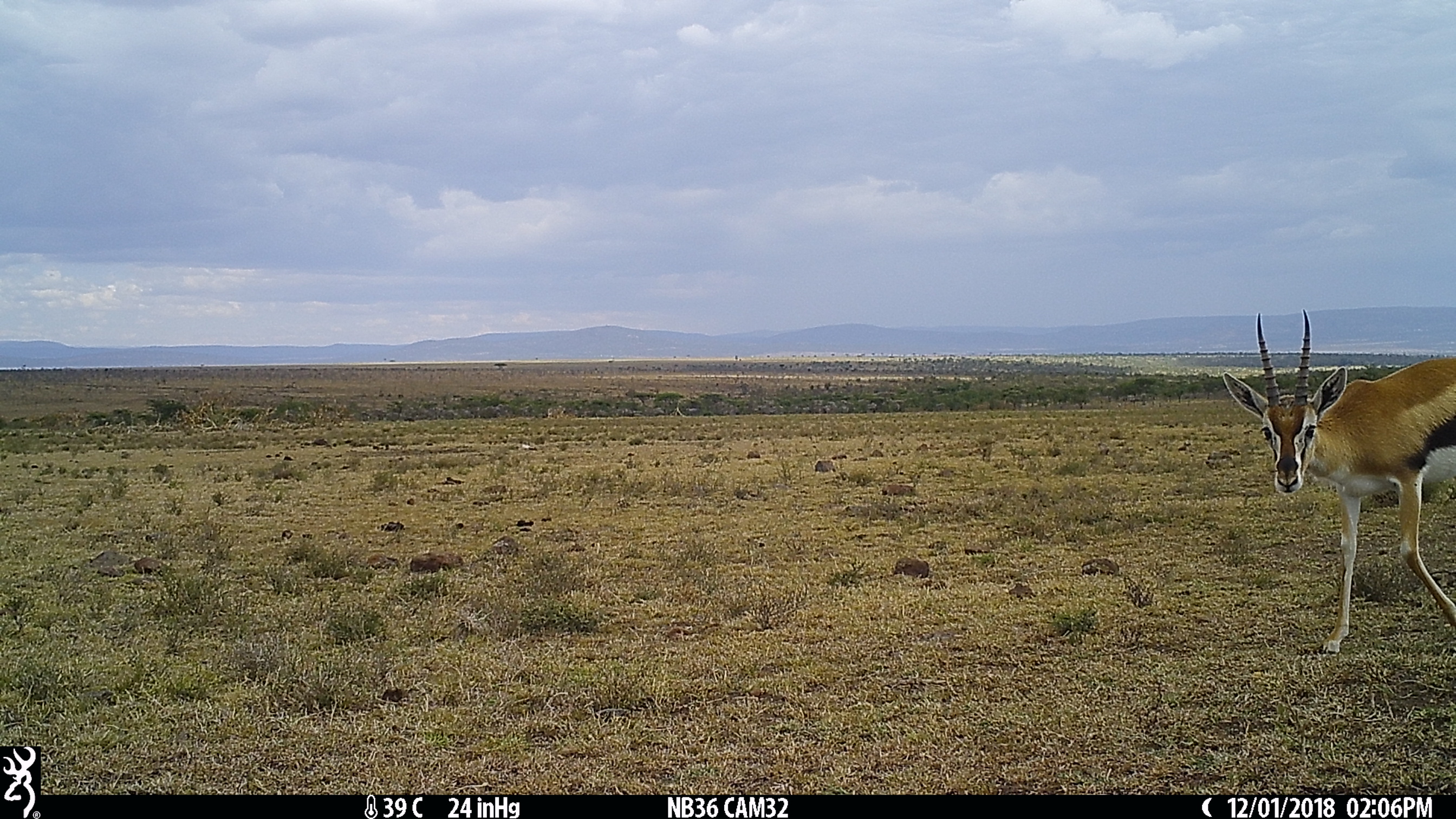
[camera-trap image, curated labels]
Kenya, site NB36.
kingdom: Animalia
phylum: Chordata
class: Mammalia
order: Artiodactyla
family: Bovidae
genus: Eudorcas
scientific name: Eudorcas thomsonii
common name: thomon's gazelle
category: gazelle thomsons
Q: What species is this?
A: Gazelle thomsons (thomon's gazelle) (Eudorcas thomsonii).